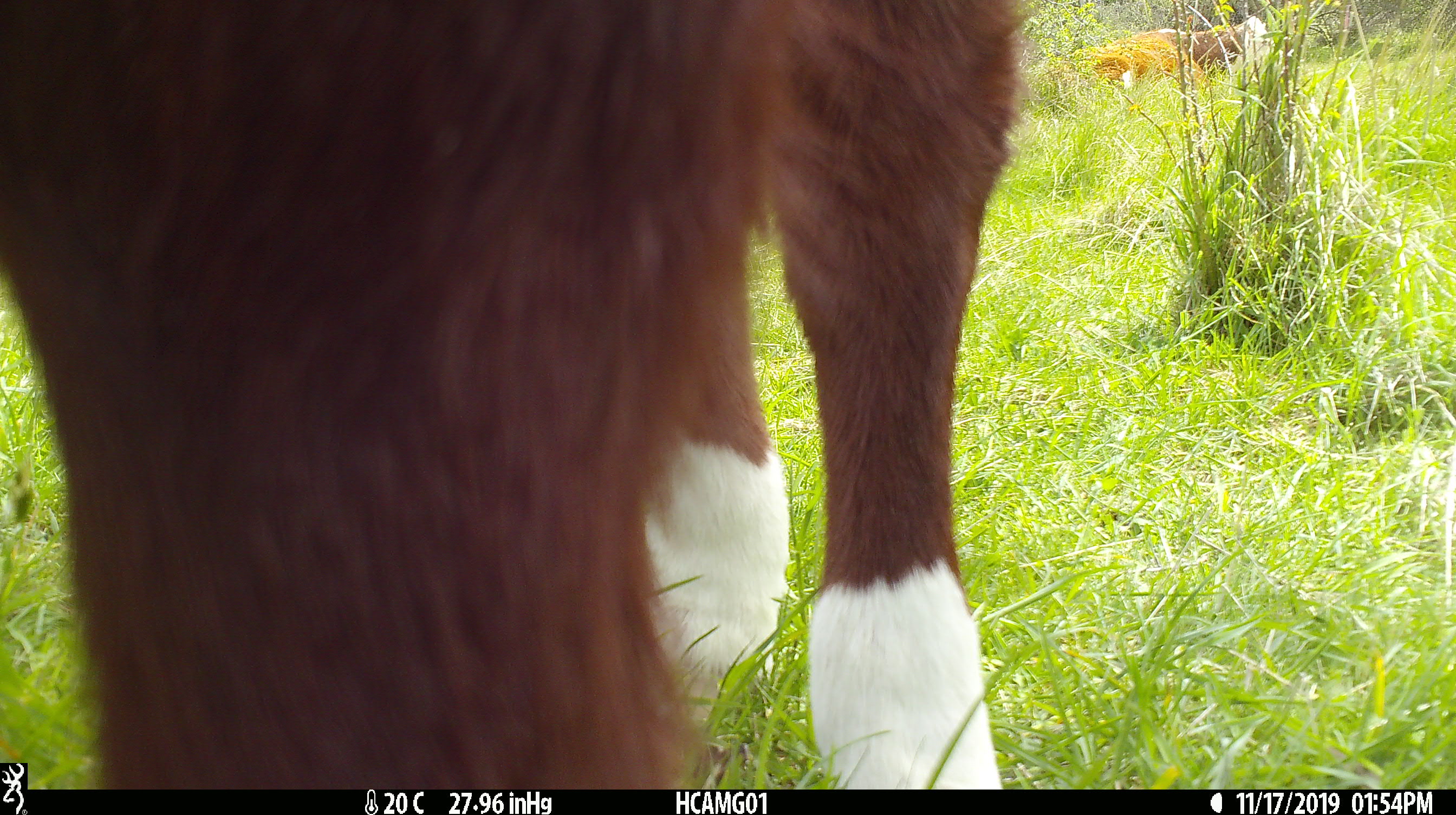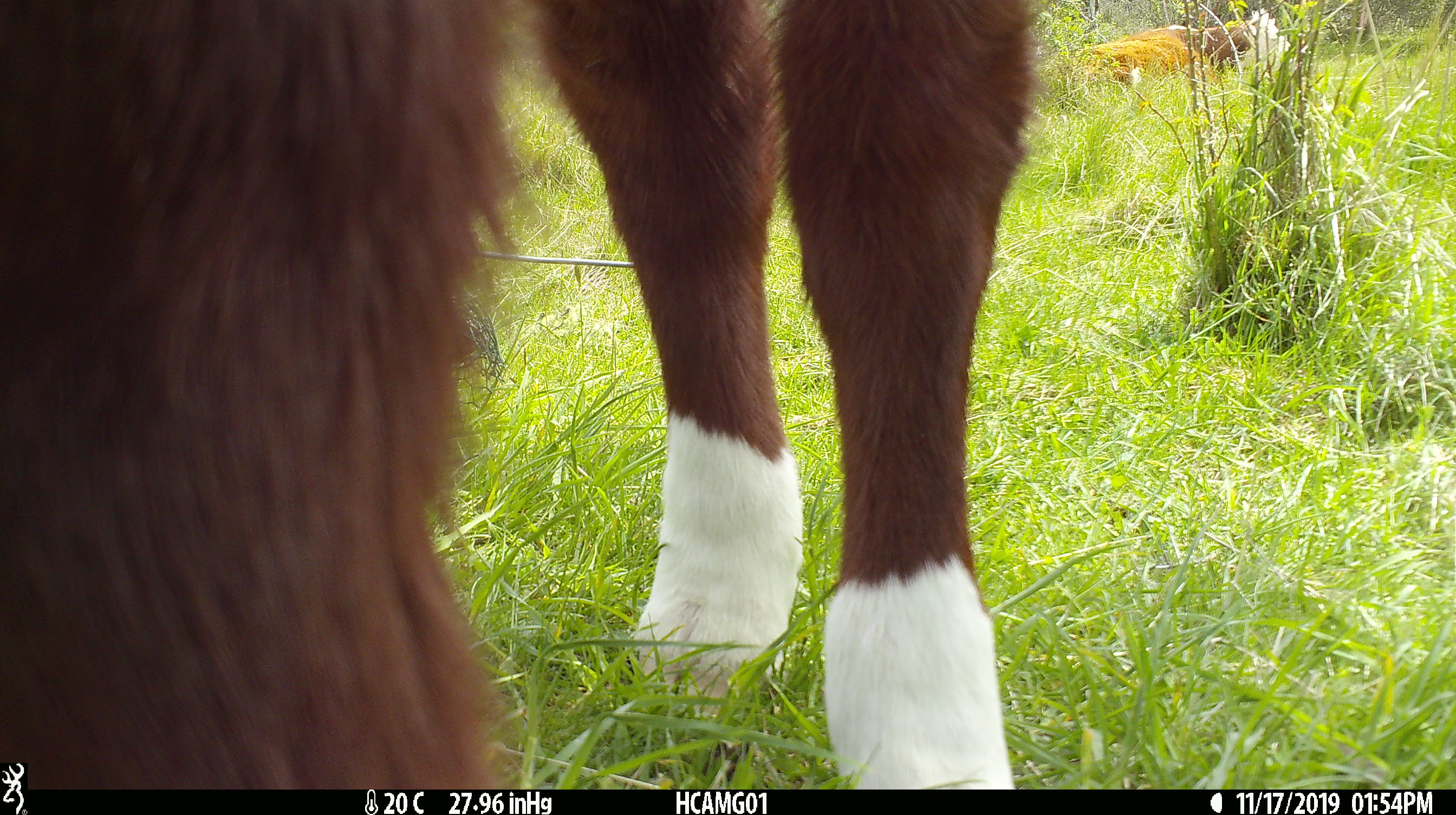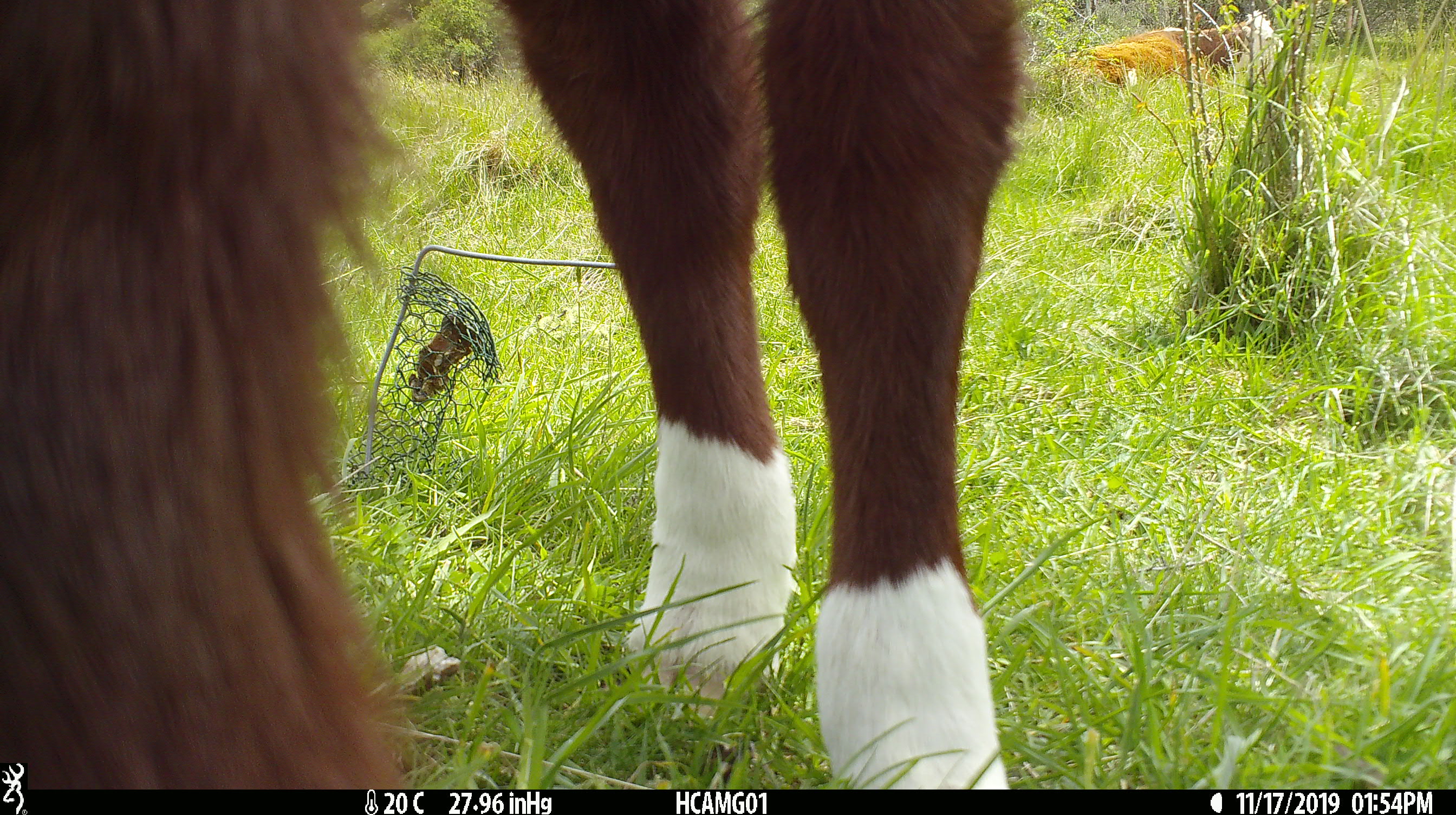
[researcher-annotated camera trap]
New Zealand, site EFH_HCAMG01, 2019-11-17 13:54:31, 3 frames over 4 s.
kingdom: Animalia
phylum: Chordata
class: Mammalia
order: Artiodactyla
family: Bovidae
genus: Bos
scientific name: Bos taurus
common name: domestic cow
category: cow